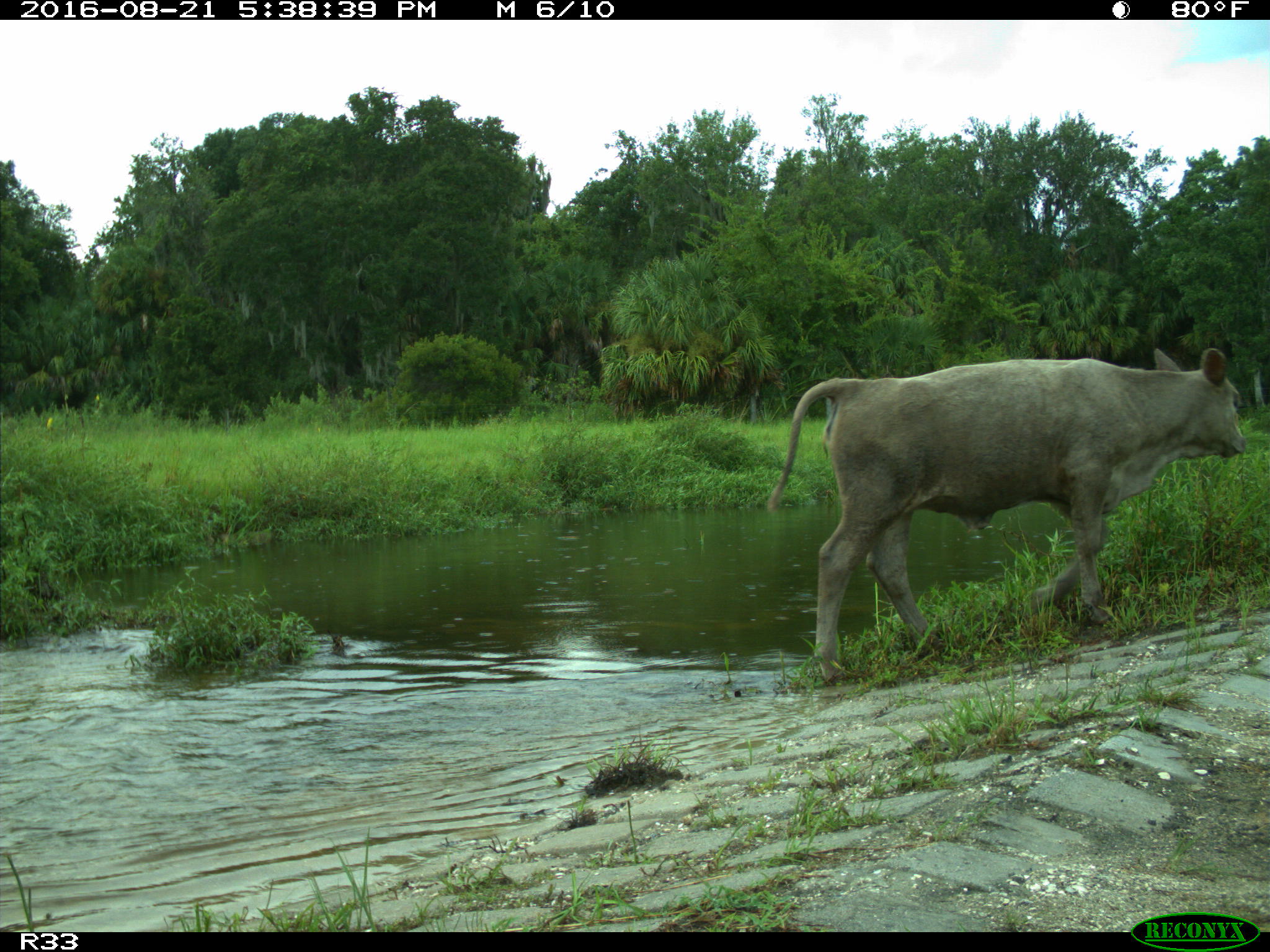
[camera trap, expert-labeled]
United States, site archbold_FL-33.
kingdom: Animalia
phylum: Chordata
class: Mammalia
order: Artiodactyla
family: Bovidae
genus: Bos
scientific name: Bos taurus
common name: domestic cow